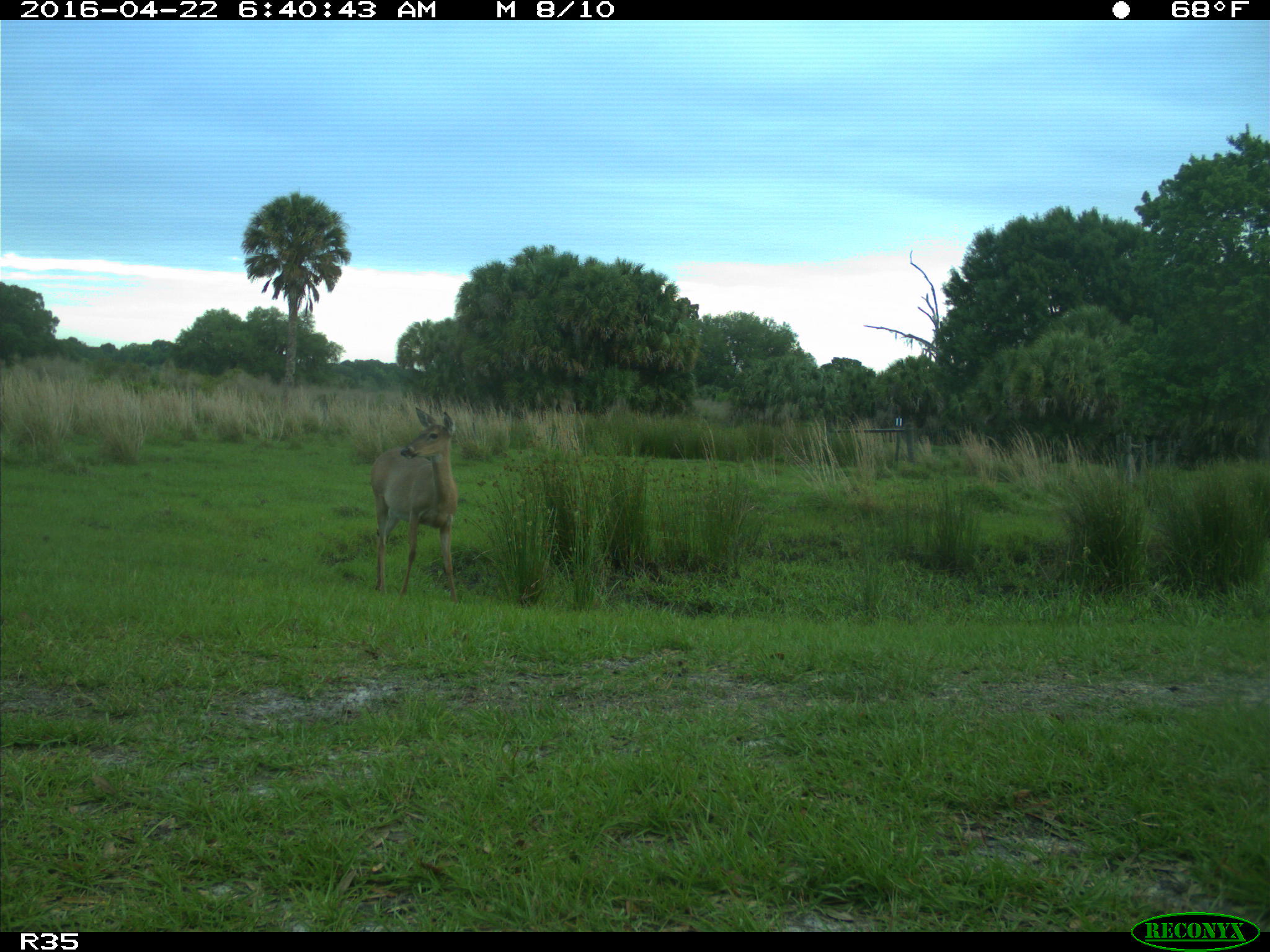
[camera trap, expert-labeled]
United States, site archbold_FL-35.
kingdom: Animalia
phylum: Chordata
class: Mammalia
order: Artiodactyla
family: Cervidae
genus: Odocoileus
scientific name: Odocoileus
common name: deer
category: unidentified deer